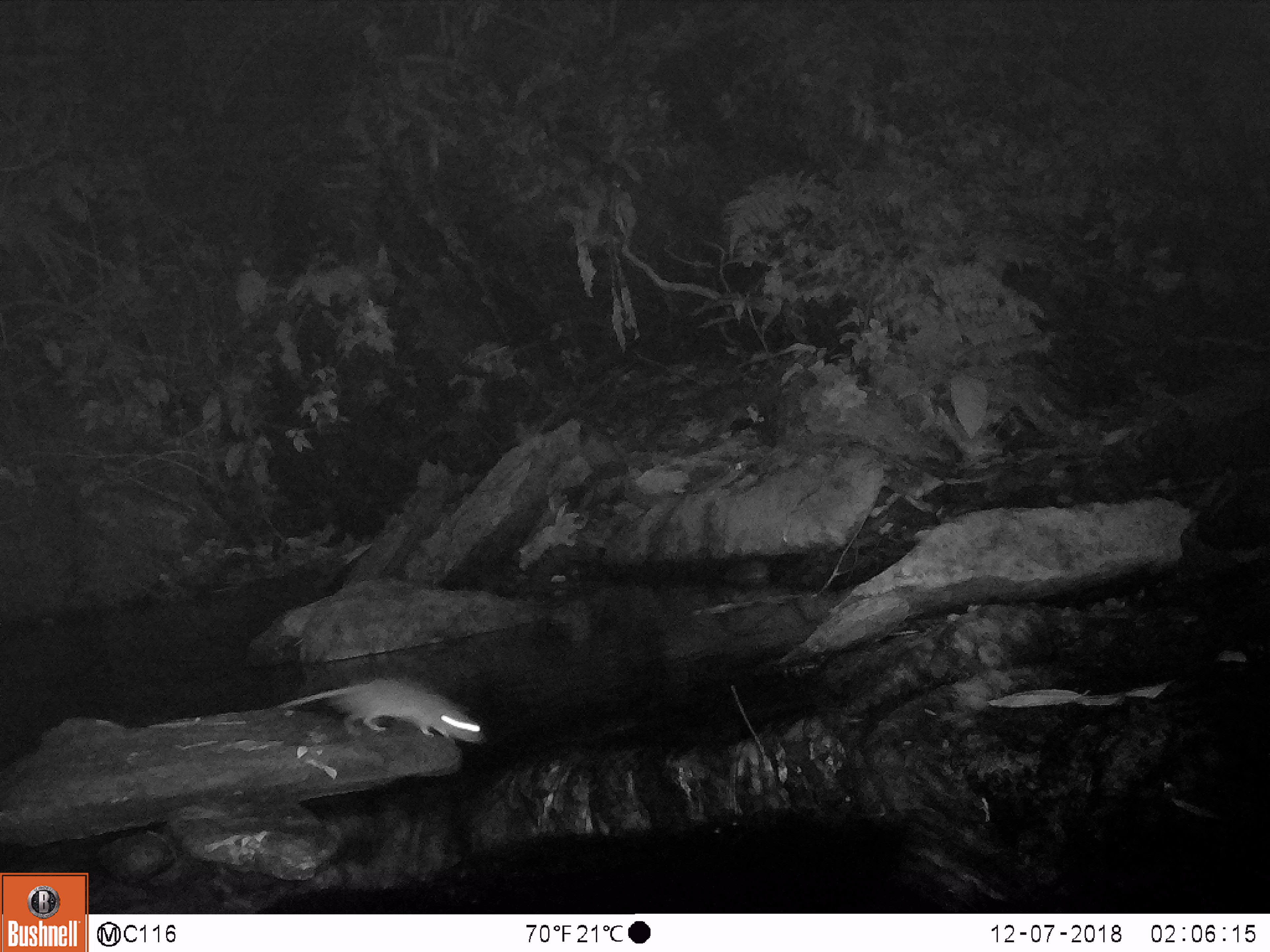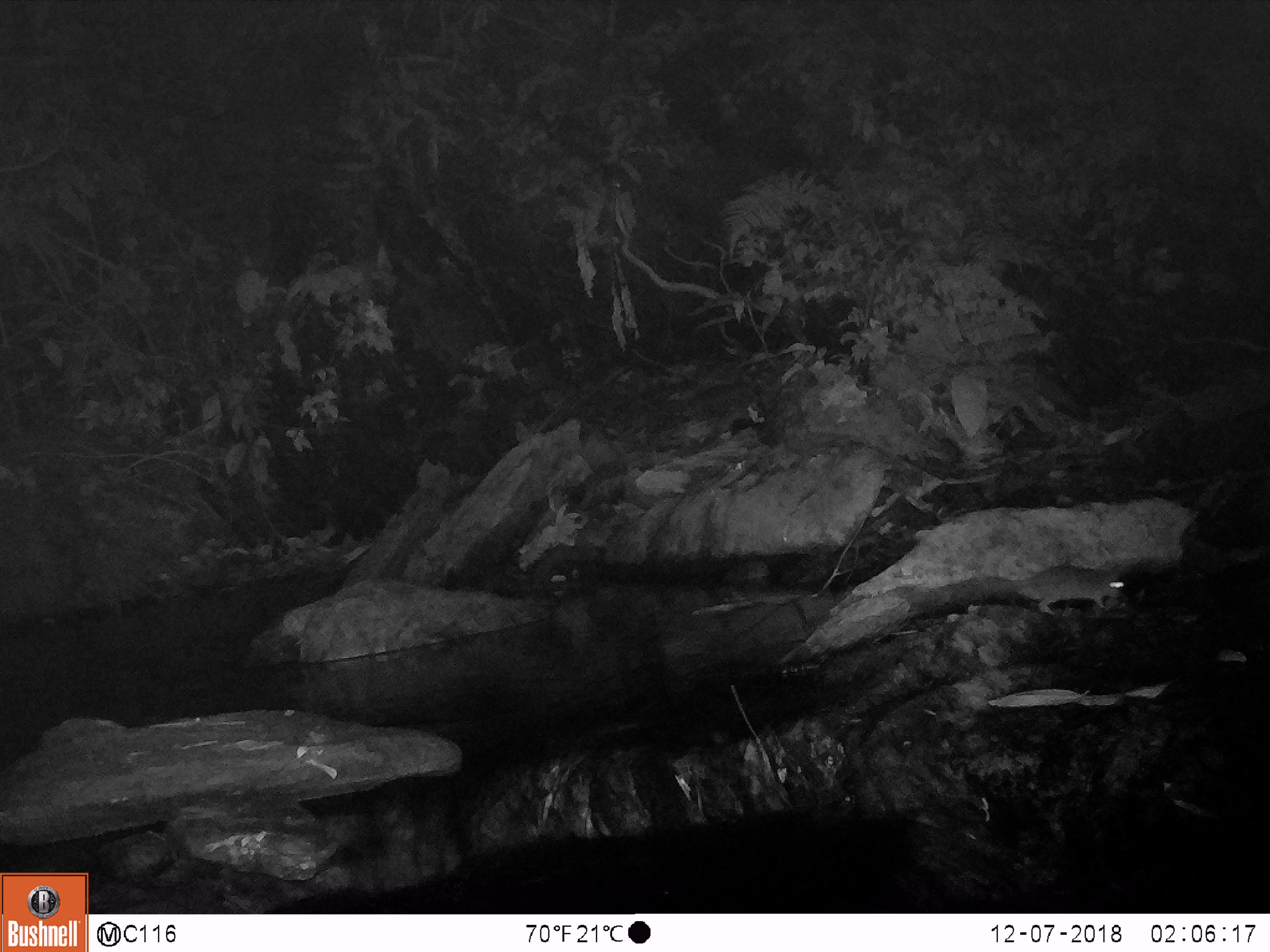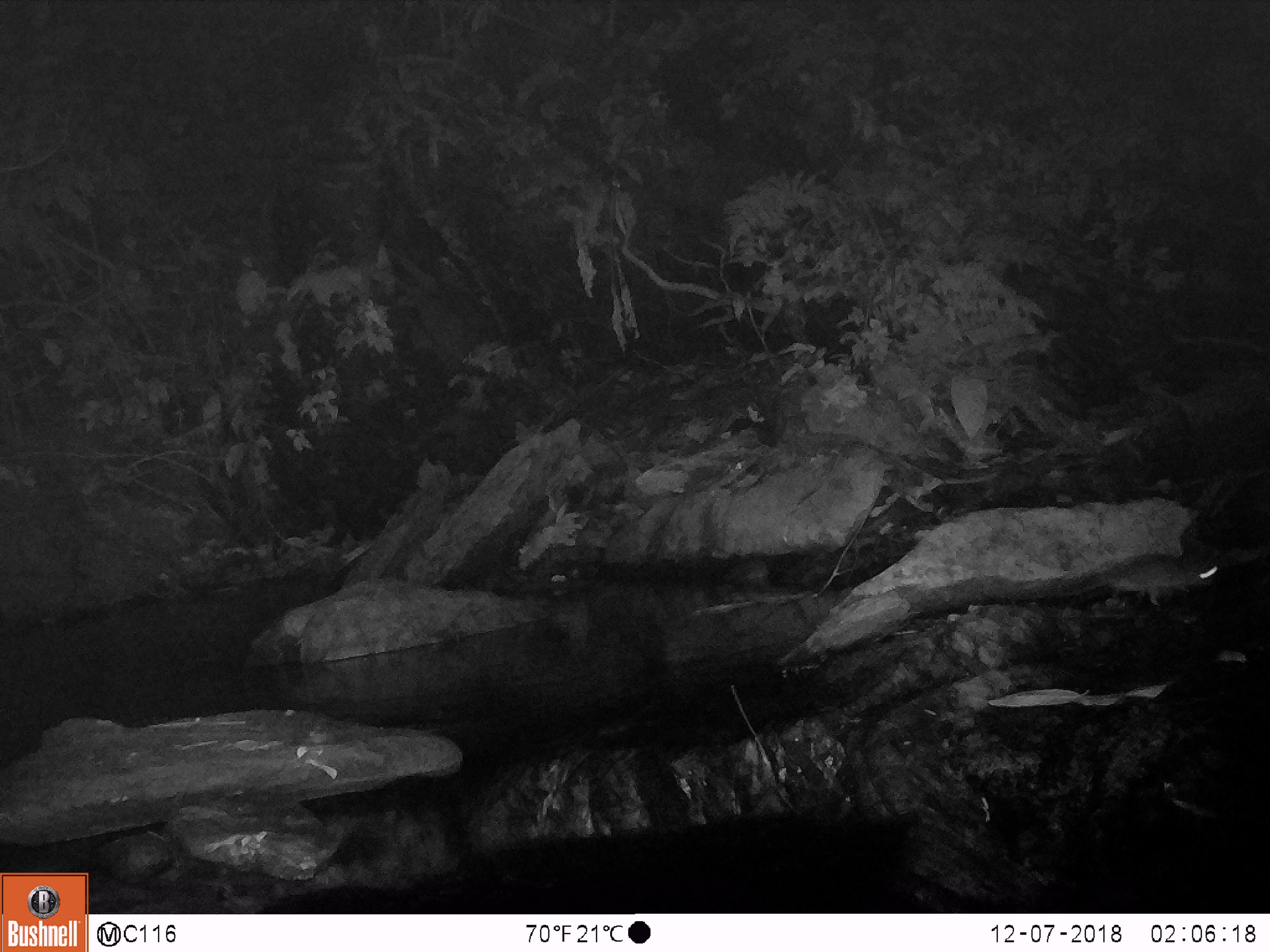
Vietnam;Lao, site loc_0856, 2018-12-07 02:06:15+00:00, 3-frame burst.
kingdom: Animalia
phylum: Chordata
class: Mammalia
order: Rodentia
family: Muridae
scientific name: Muridae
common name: old-world mice and rats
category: unidentified murid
Unidentified murid (old-world mice and rats) (Muridae). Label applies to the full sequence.